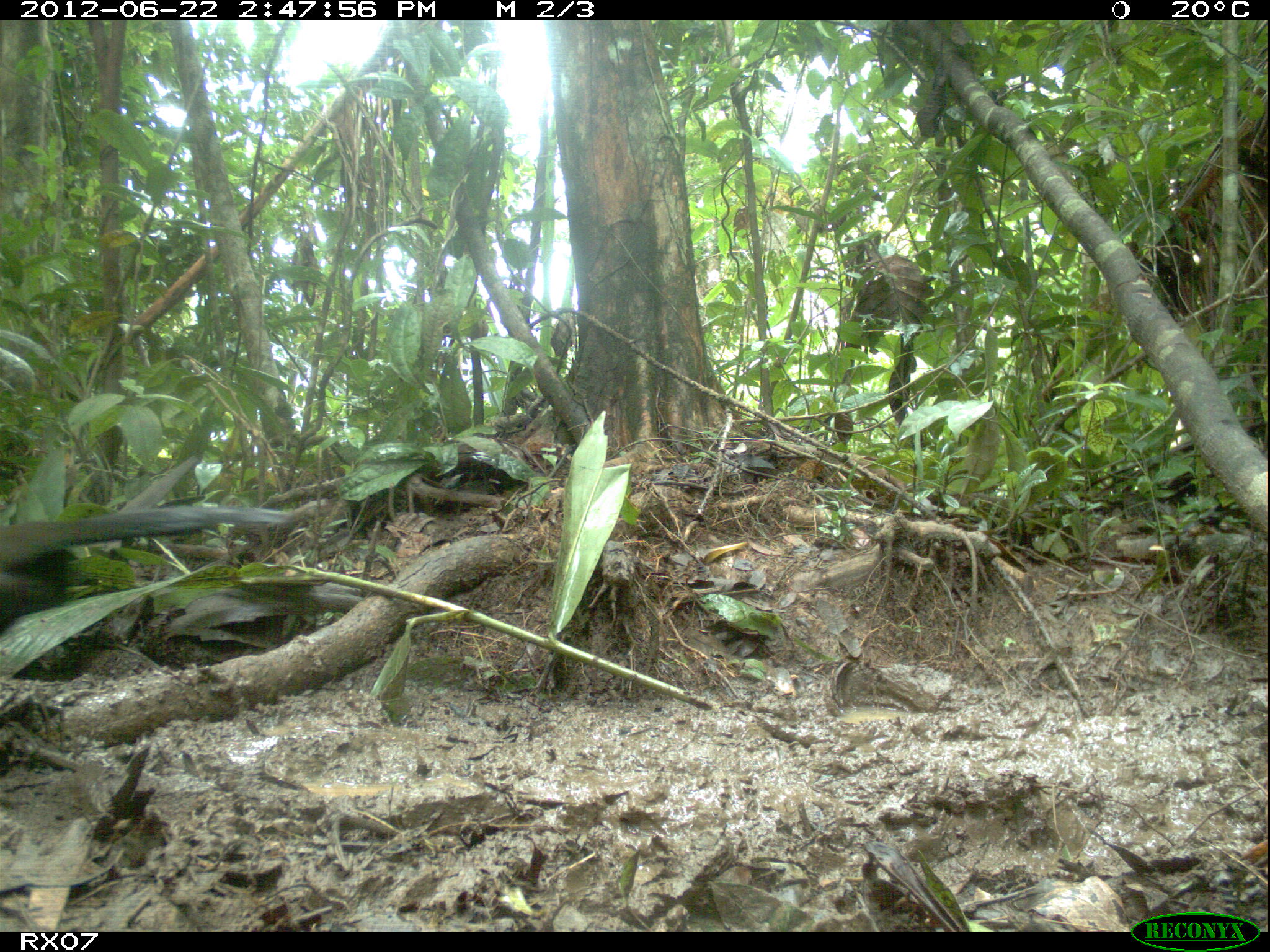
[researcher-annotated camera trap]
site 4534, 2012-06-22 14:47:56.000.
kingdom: Animalia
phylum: Chordata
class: Aves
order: Cuculiformes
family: Cuculidae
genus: Coua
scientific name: Coua serriana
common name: red-breasted coua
Coua serriana (red-breasted coua), count 1.